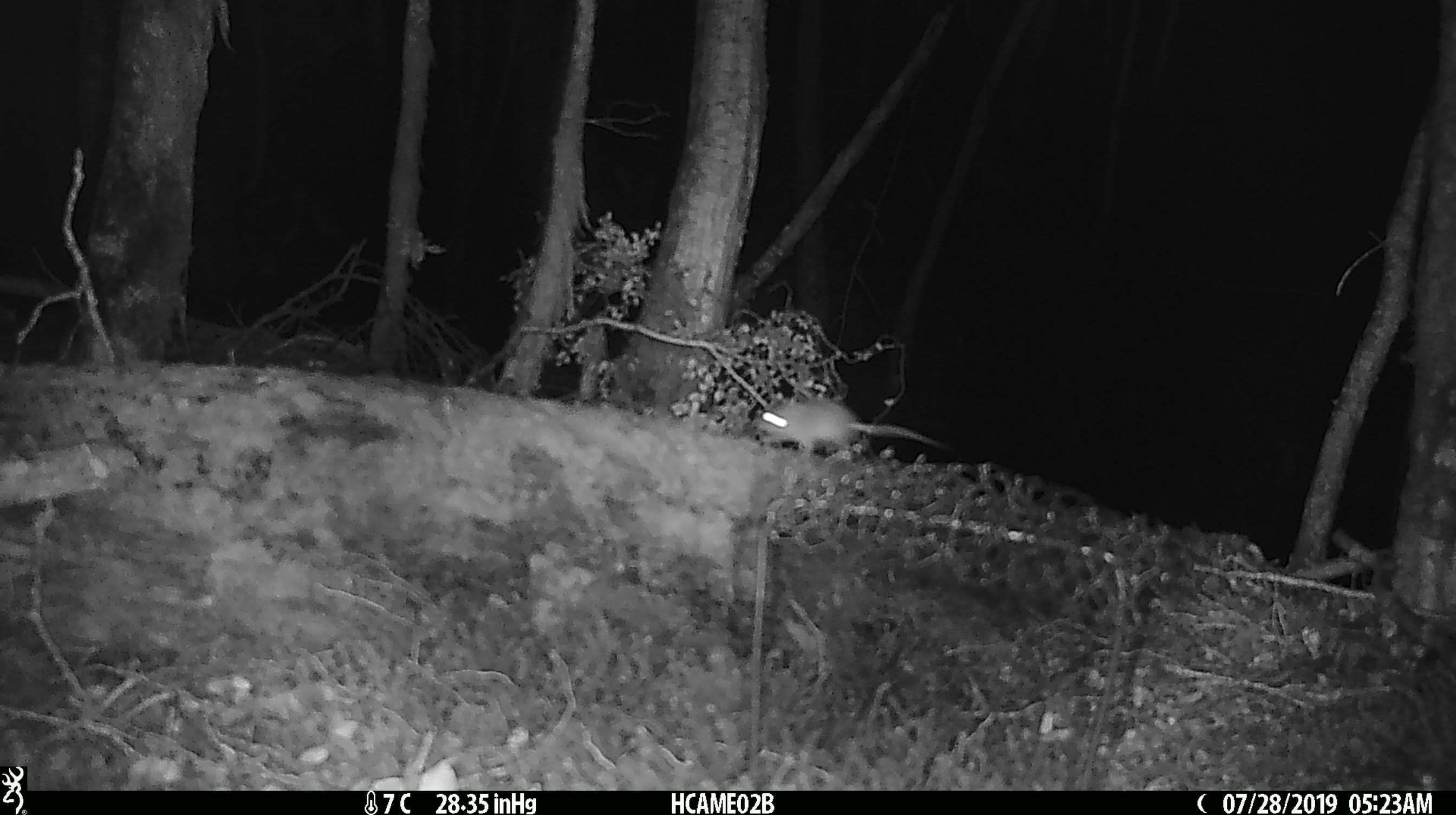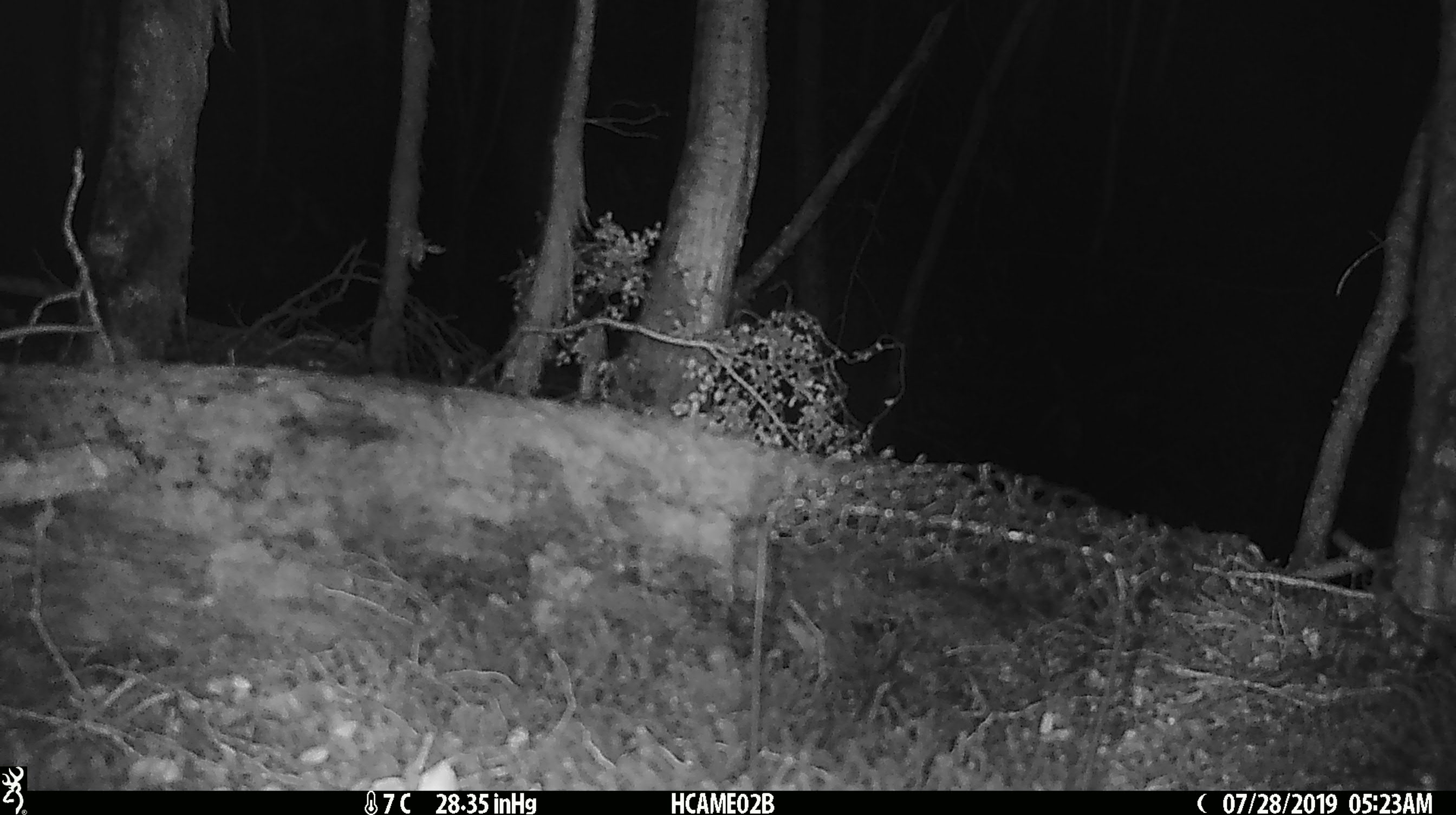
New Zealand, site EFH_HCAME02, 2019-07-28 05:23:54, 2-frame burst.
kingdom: Animalia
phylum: Chordata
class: Mammalia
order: Rodentia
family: Muridae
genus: Mus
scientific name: Mus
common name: mouse